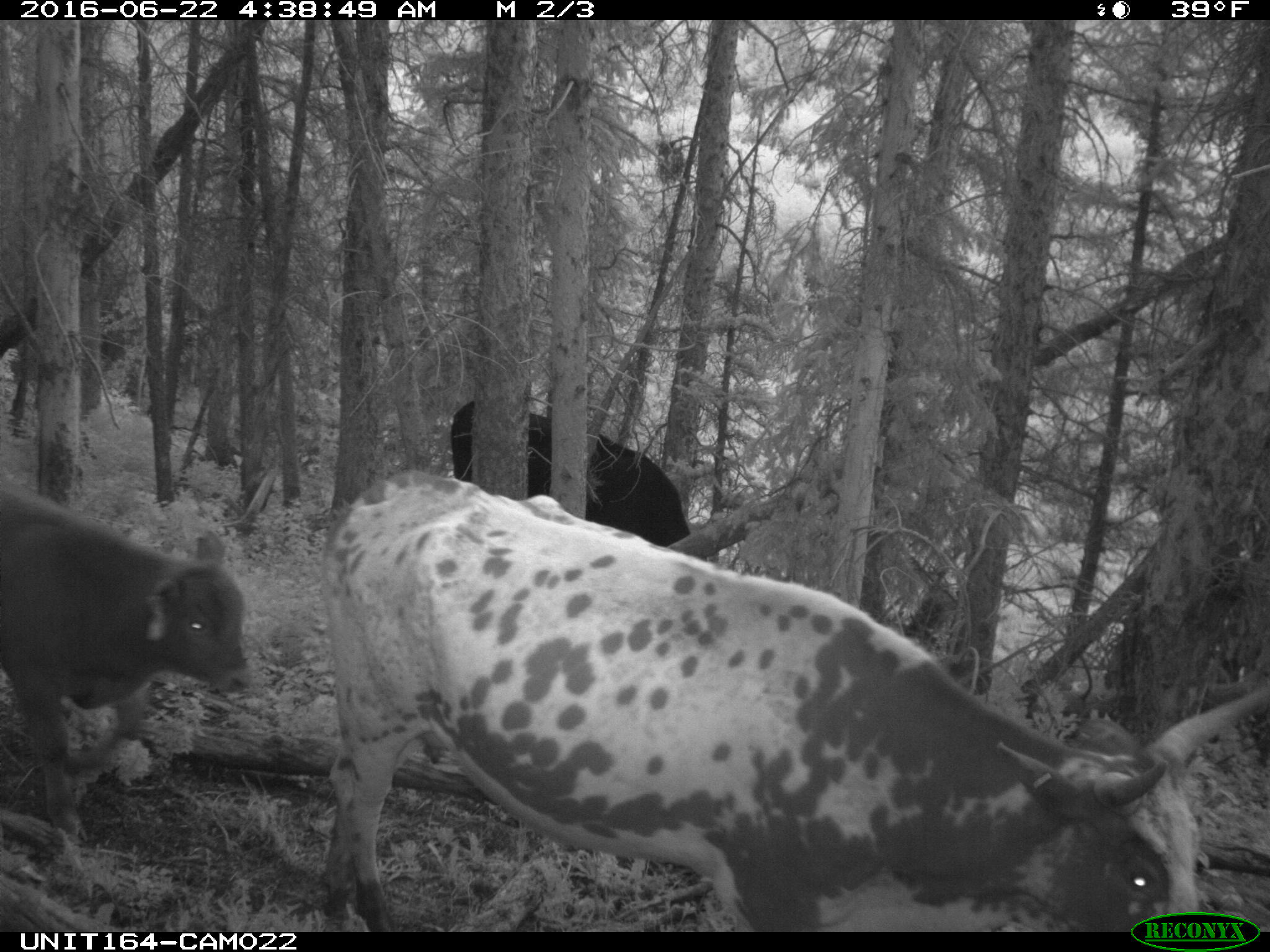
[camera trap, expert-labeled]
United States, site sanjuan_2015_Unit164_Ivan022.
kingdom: Animalia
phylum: Chordata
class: Mammalia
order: Artiodactyla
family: Bovidae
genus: Bos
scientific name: Bos taurus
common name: domestic cow